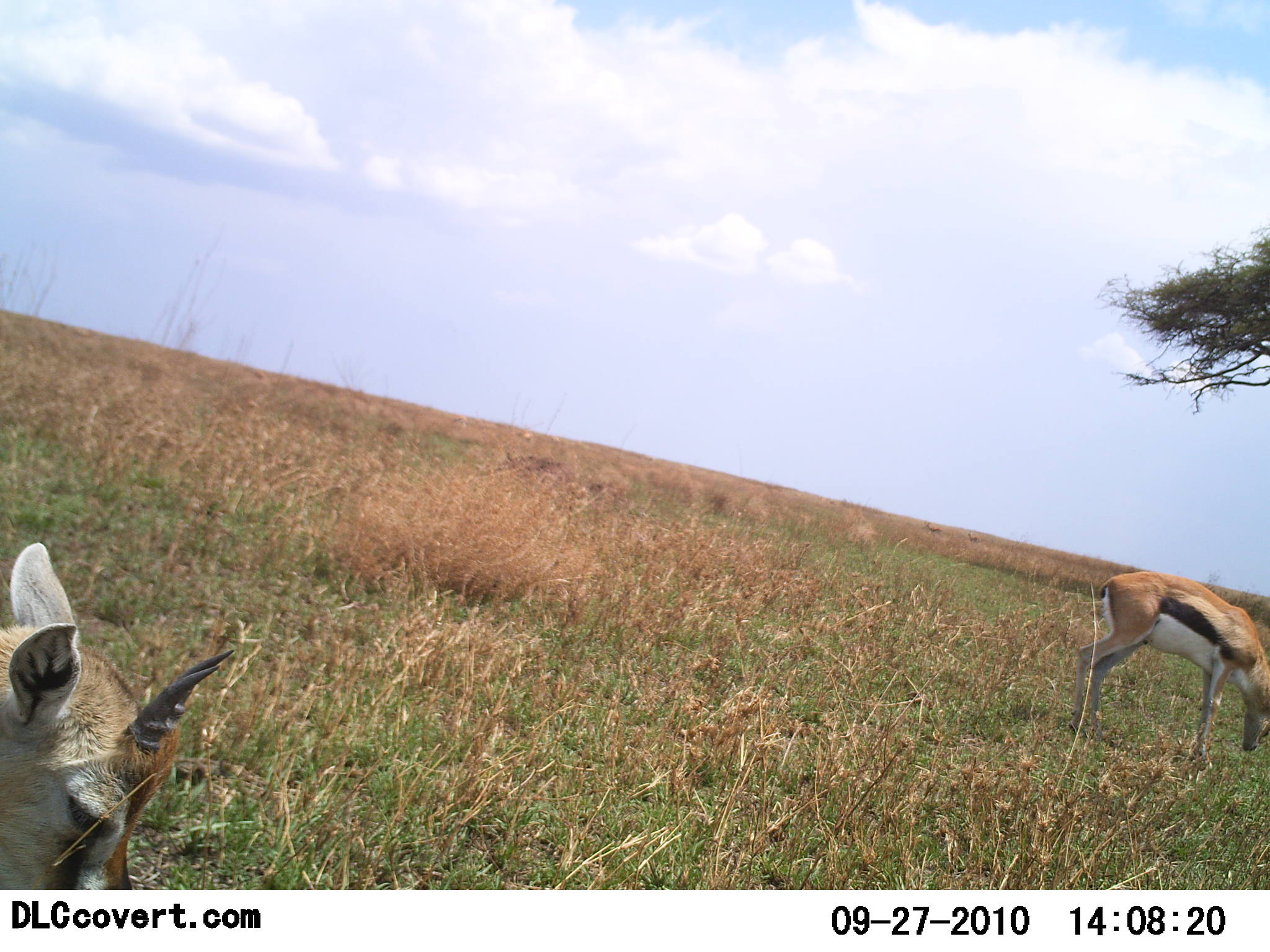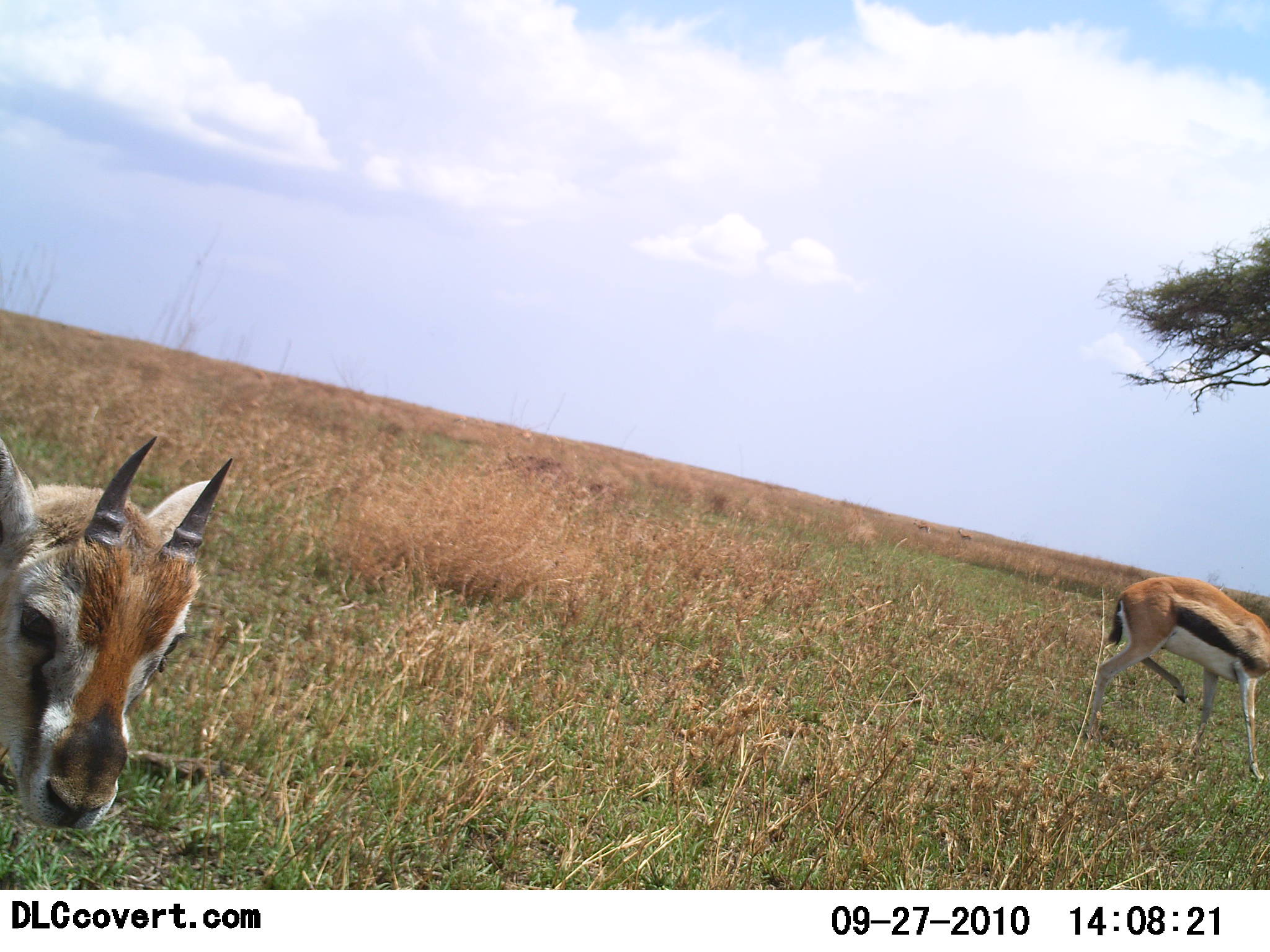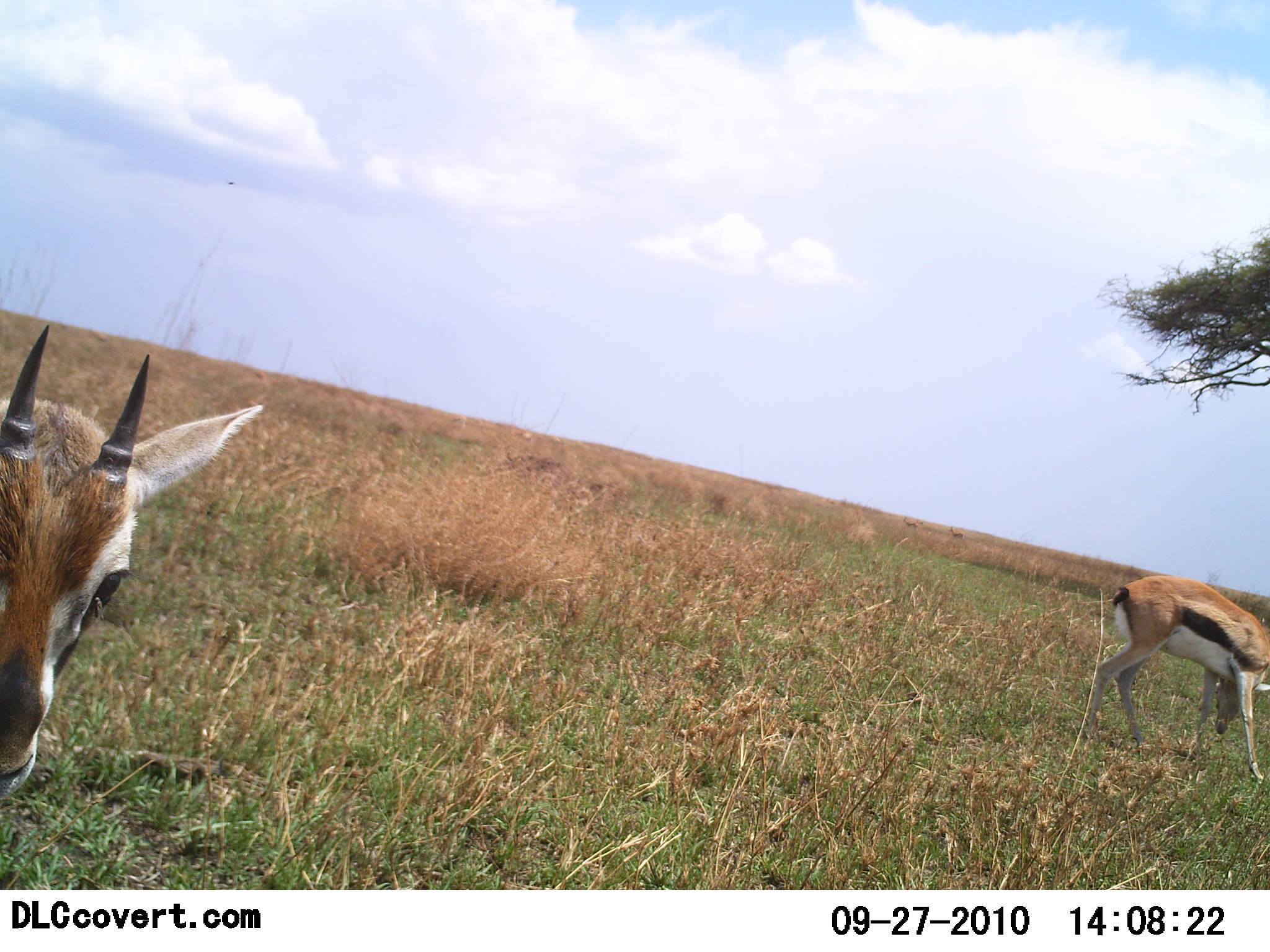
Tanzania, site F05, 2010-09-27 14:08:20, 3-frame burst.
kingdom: Animalia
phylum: Chordata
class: Mammalia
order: Artiodactyla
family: Bovidae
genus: Eudorcas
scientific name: Eudorcas thomsonii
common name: thomson's gazelle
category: gazellethomsons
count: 2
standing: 42%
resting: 0%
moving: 25%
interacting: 8%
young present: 25%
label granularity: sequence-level